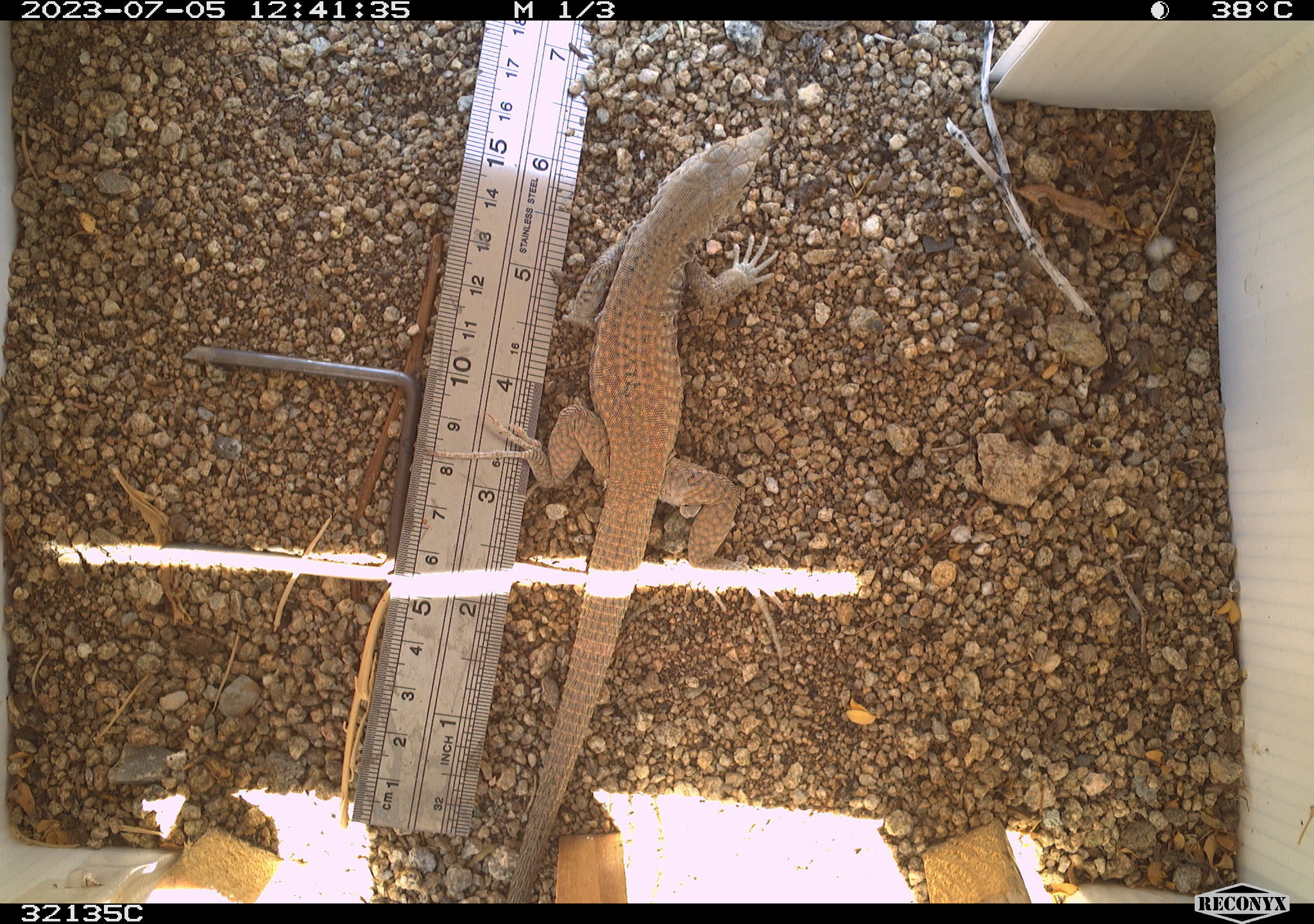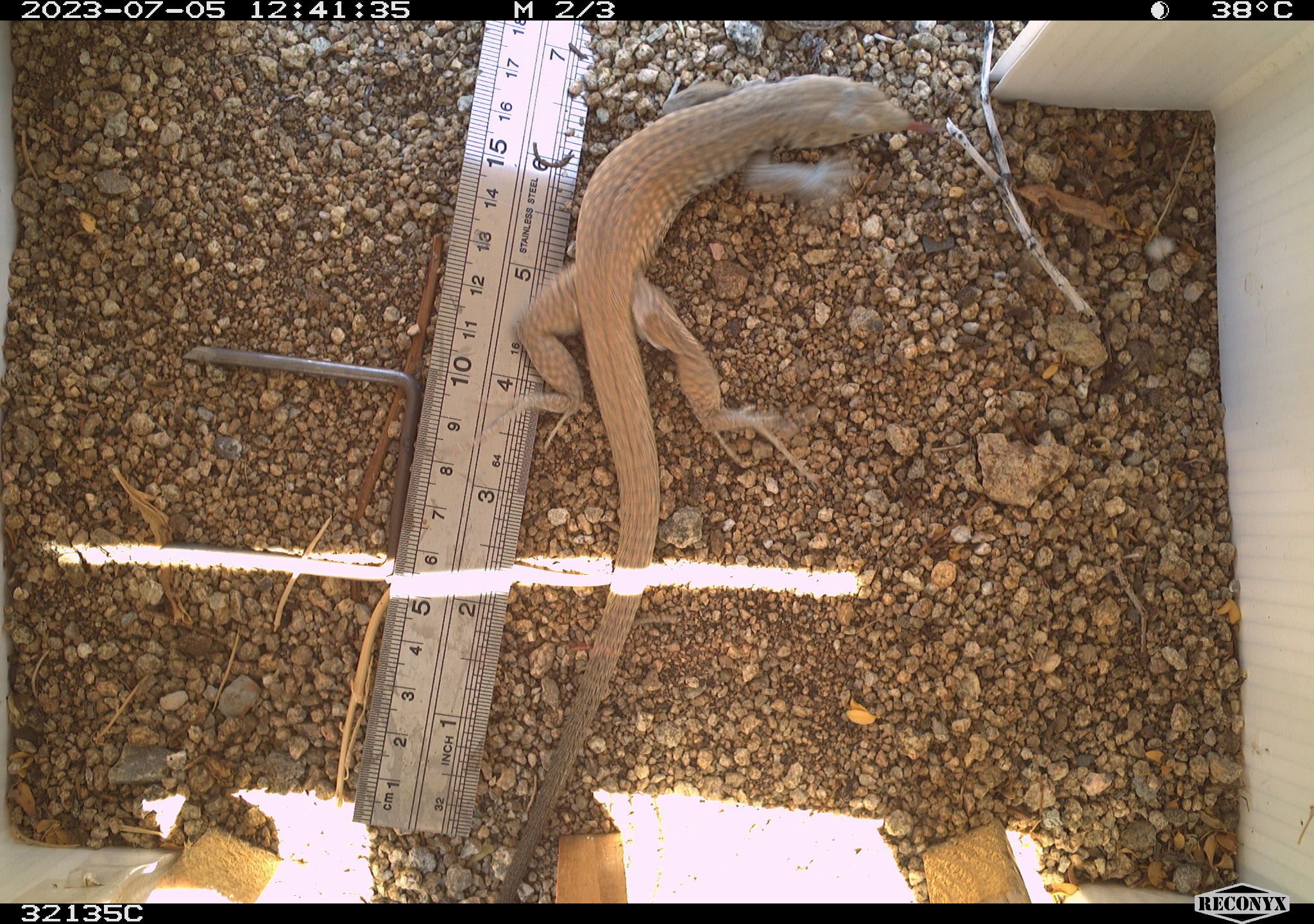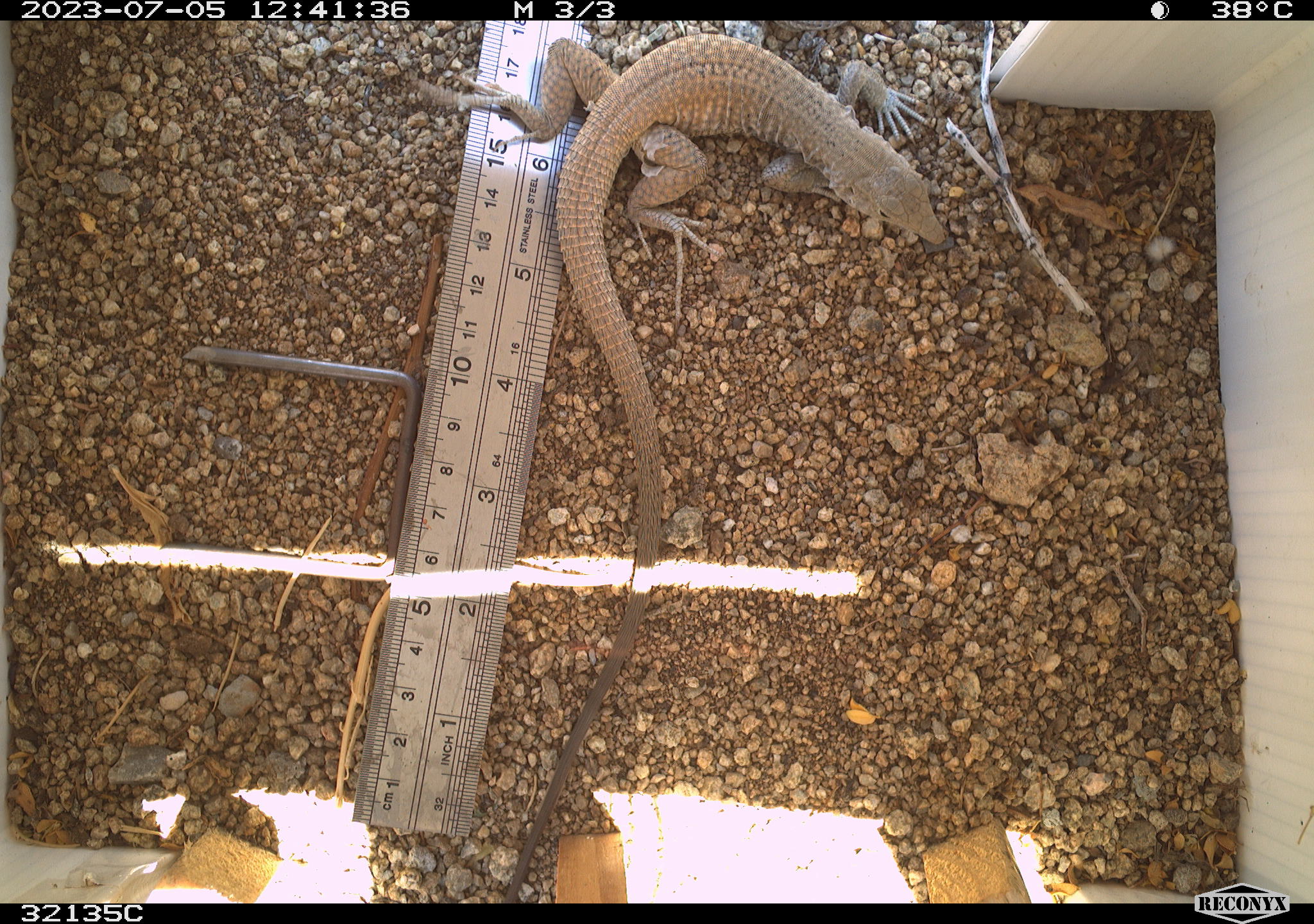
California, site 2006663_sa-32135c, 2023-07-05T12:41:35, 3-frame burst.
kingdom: Animalia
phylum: Chordata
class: Reptilia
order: Squamata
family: Teiidae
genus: Aspidoscelis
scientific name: Aspidoscelis tigris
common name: western whiptail